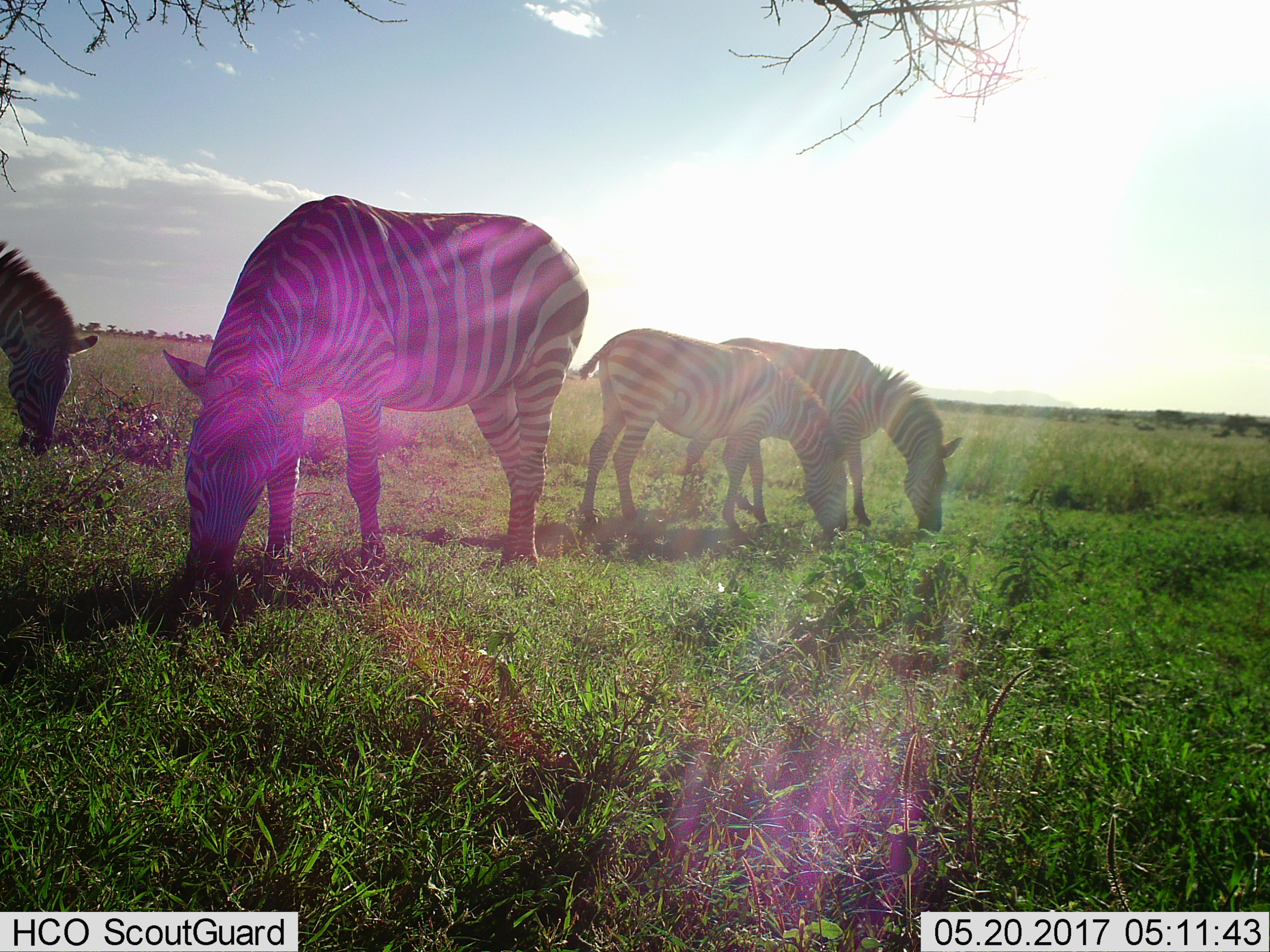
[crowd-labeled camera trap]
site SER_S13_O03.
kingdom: Animalia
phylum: Chordata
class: Mammalia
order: Perissodactyla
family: Equidae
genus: Equus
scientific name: Equus quagga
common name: plains zebra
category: zebraplains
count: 4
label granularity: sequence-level